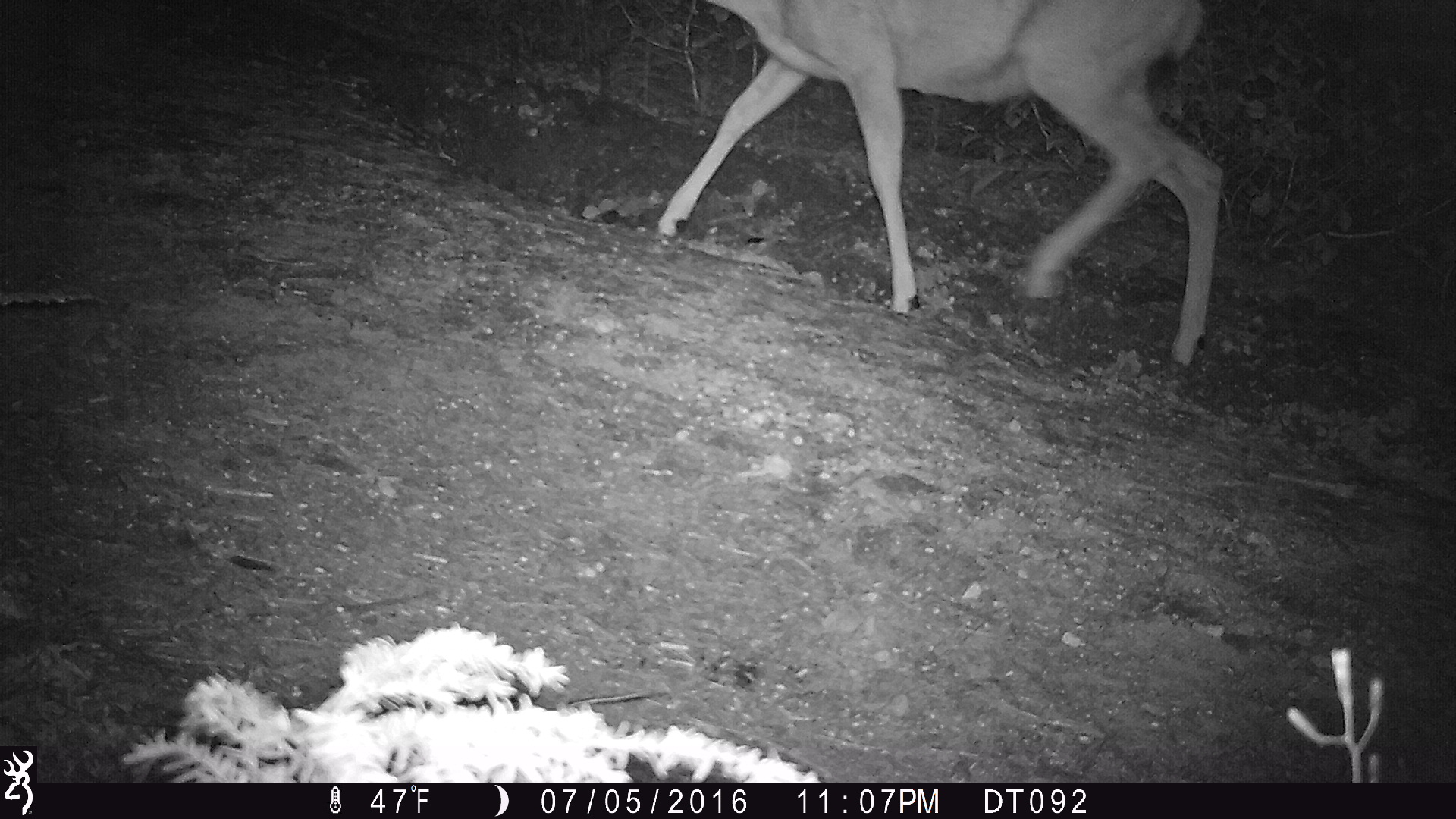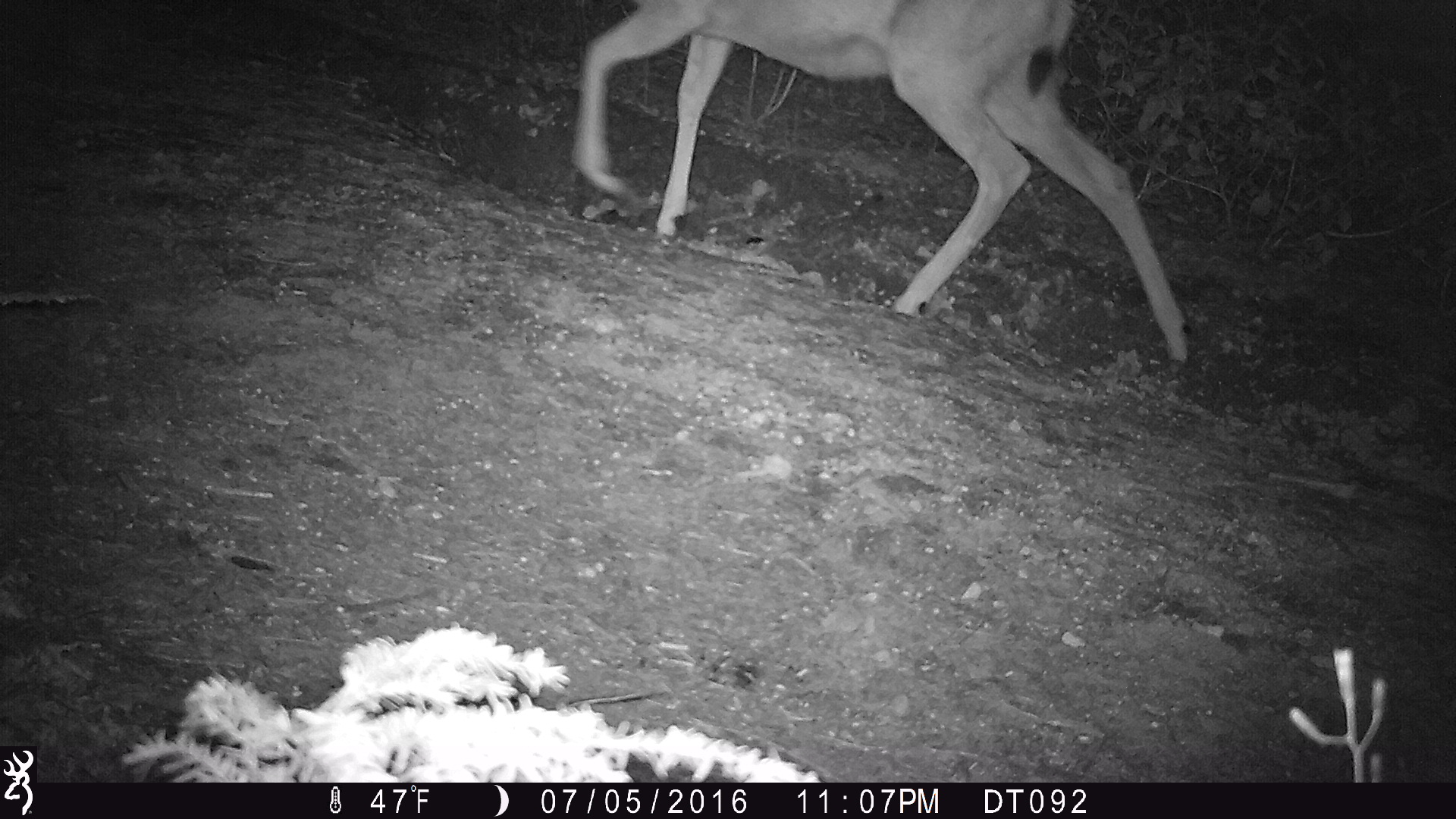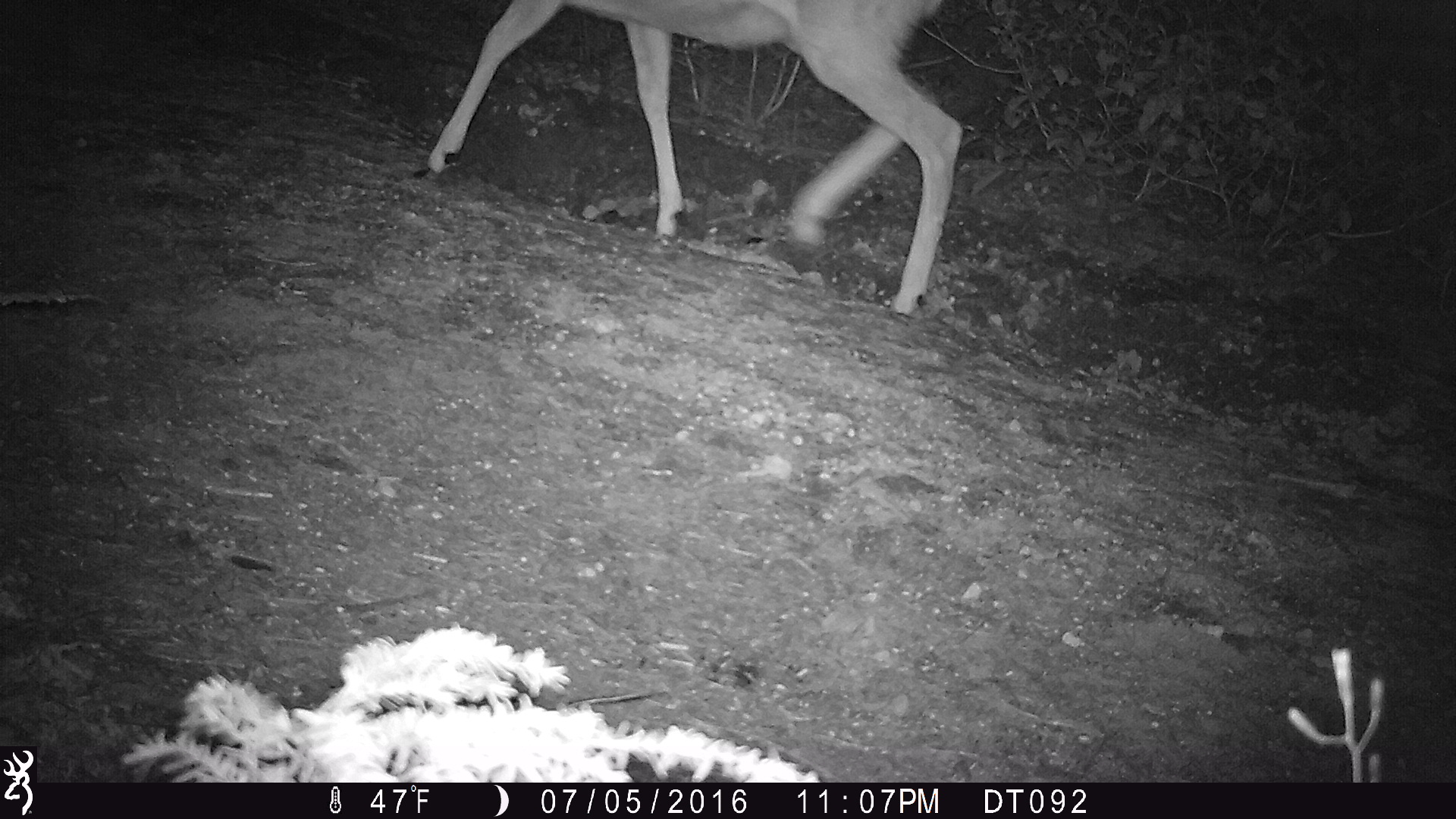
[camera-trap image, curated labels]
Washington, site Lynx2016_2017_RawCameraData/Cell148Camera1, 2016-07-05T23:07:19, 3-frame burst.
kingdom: Animalia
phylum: Chordata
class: Mammalia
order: Artiodactyla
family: Cervidae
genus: Odocoileus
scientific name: Odocoileus hemionus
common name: mule deer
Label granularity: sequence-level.